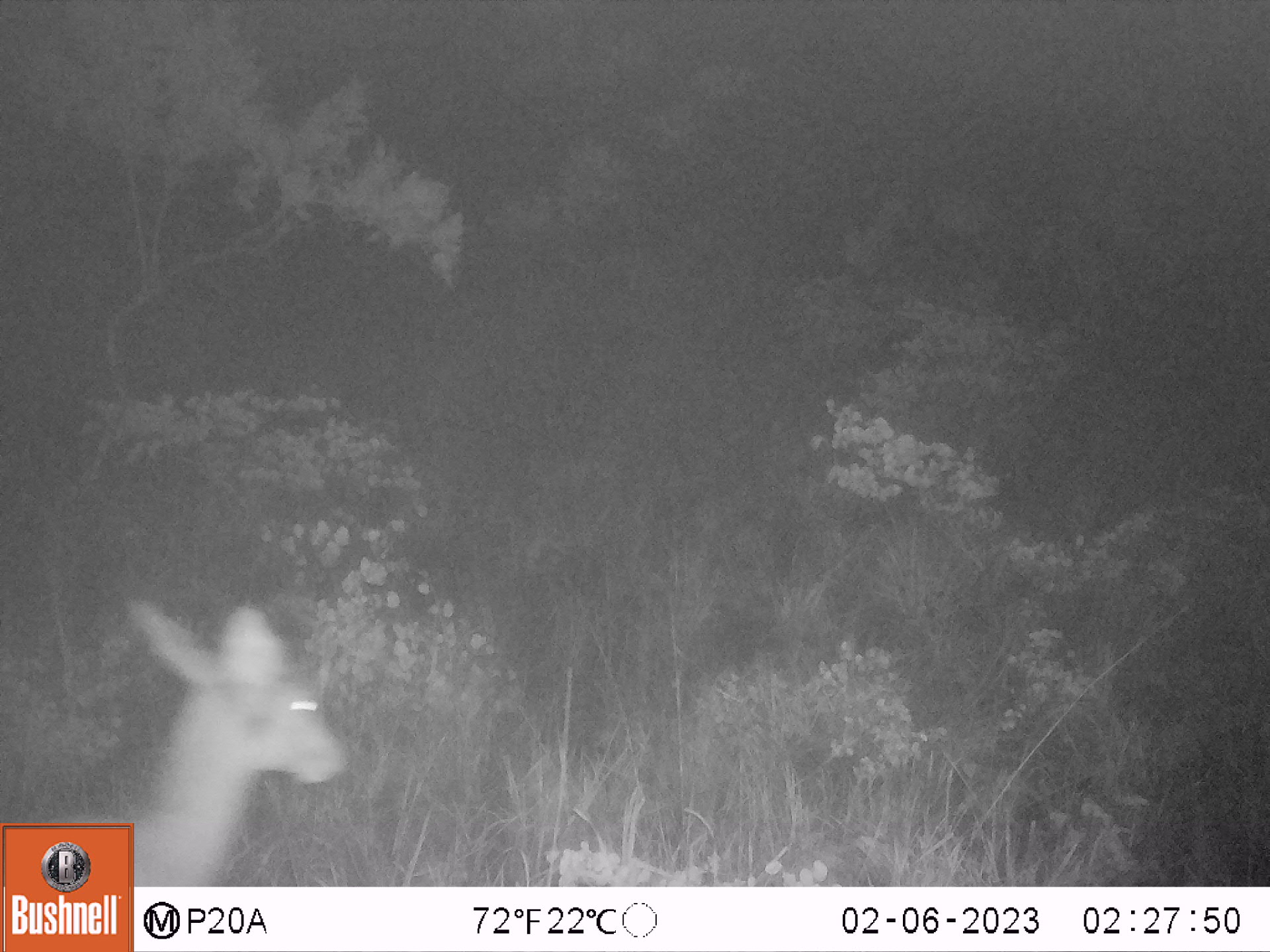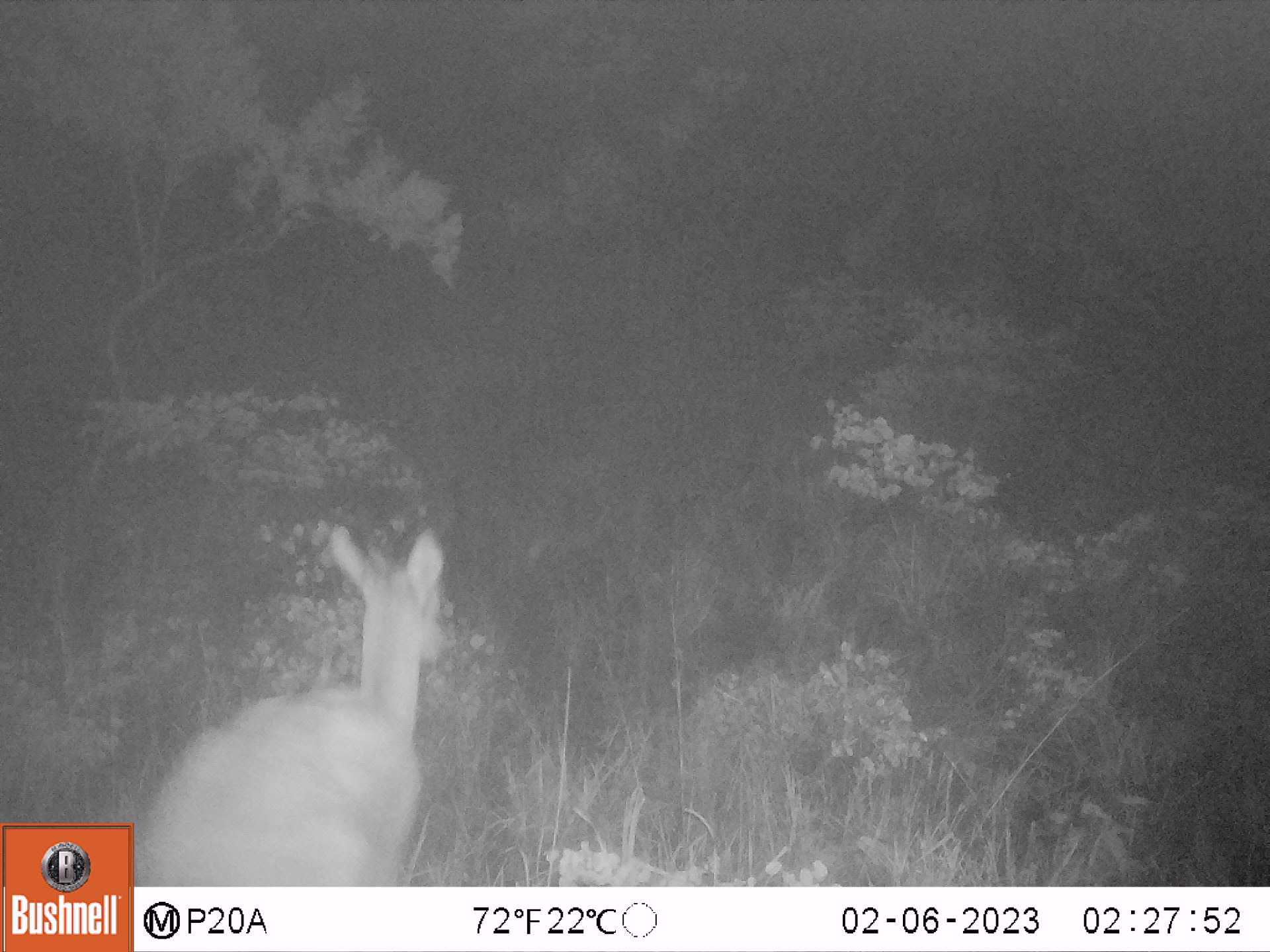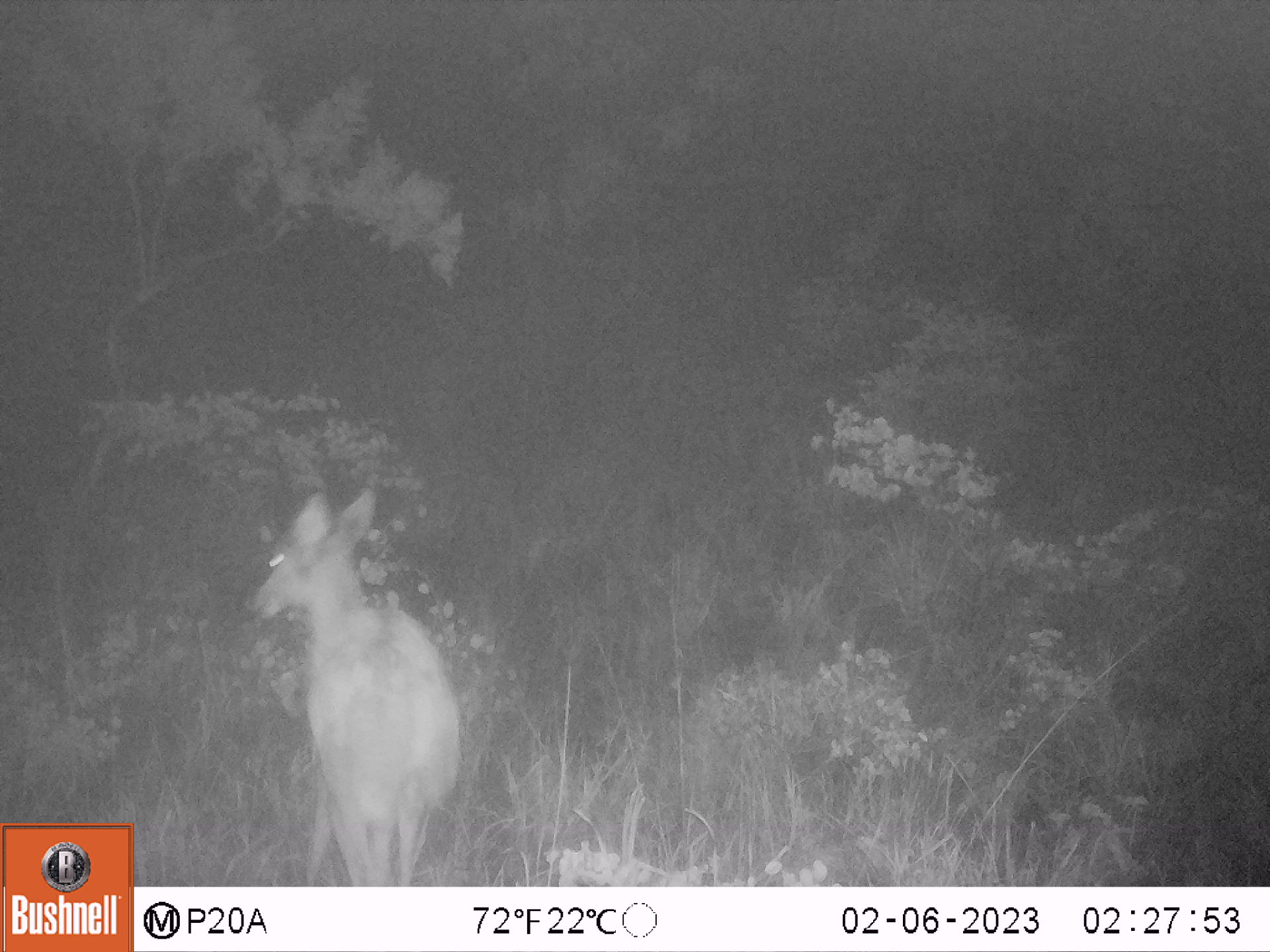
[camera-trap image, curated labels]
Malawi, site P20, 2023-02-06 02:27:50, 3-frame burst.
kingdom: Animalia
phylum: Chordata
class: Mammalia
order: Artiodactyla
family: Bovidae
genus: Redunca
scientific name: Redunca arundinum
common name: southern reedbuck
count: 1